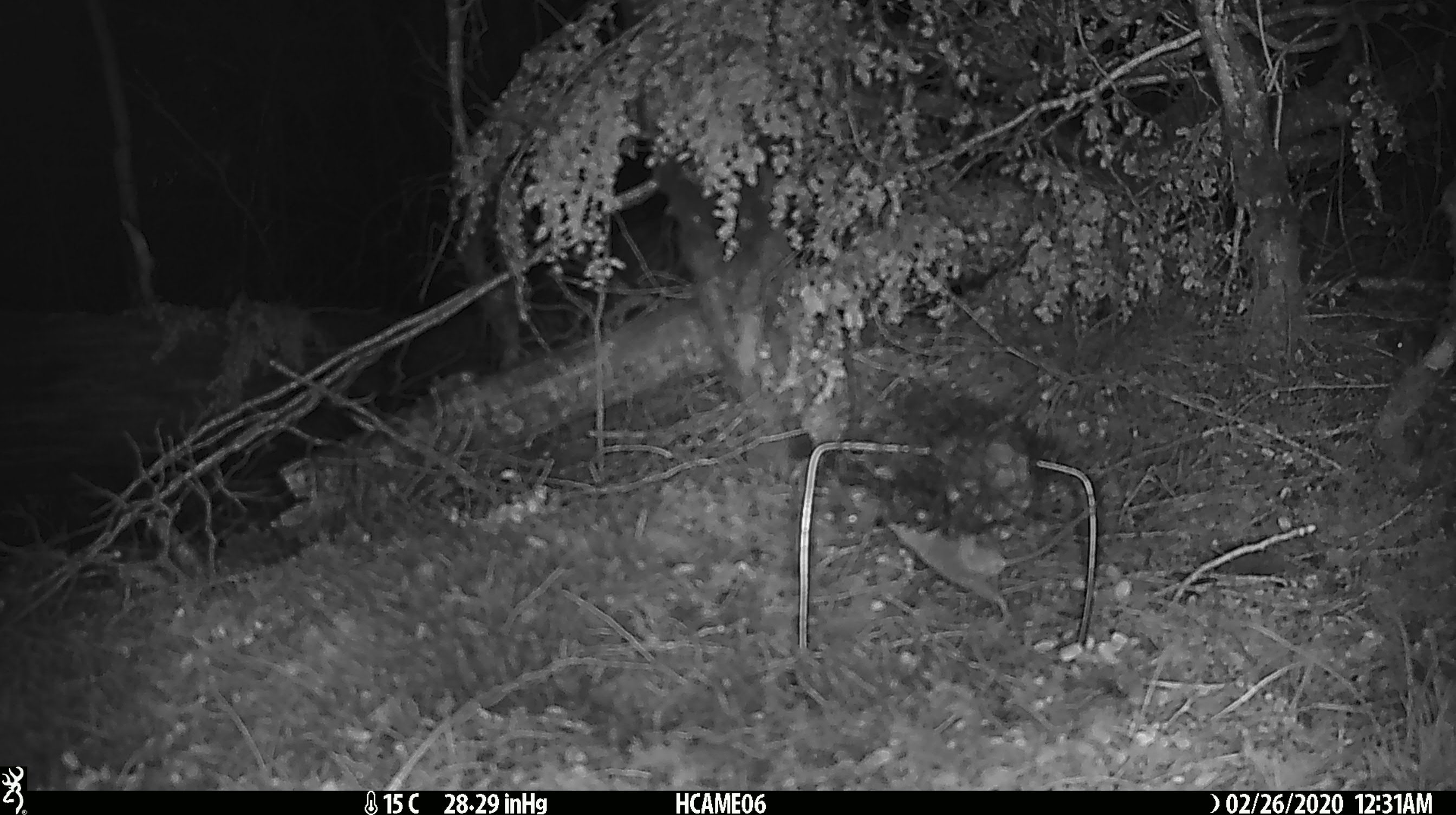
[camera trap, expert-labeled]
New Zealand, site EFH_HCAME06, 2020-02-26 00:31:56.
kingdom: Animalia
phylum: Chordata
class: Mammalia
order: Rodentia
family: Muridae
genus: Mus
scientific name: Mus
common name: mouse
Mouse (Mus).